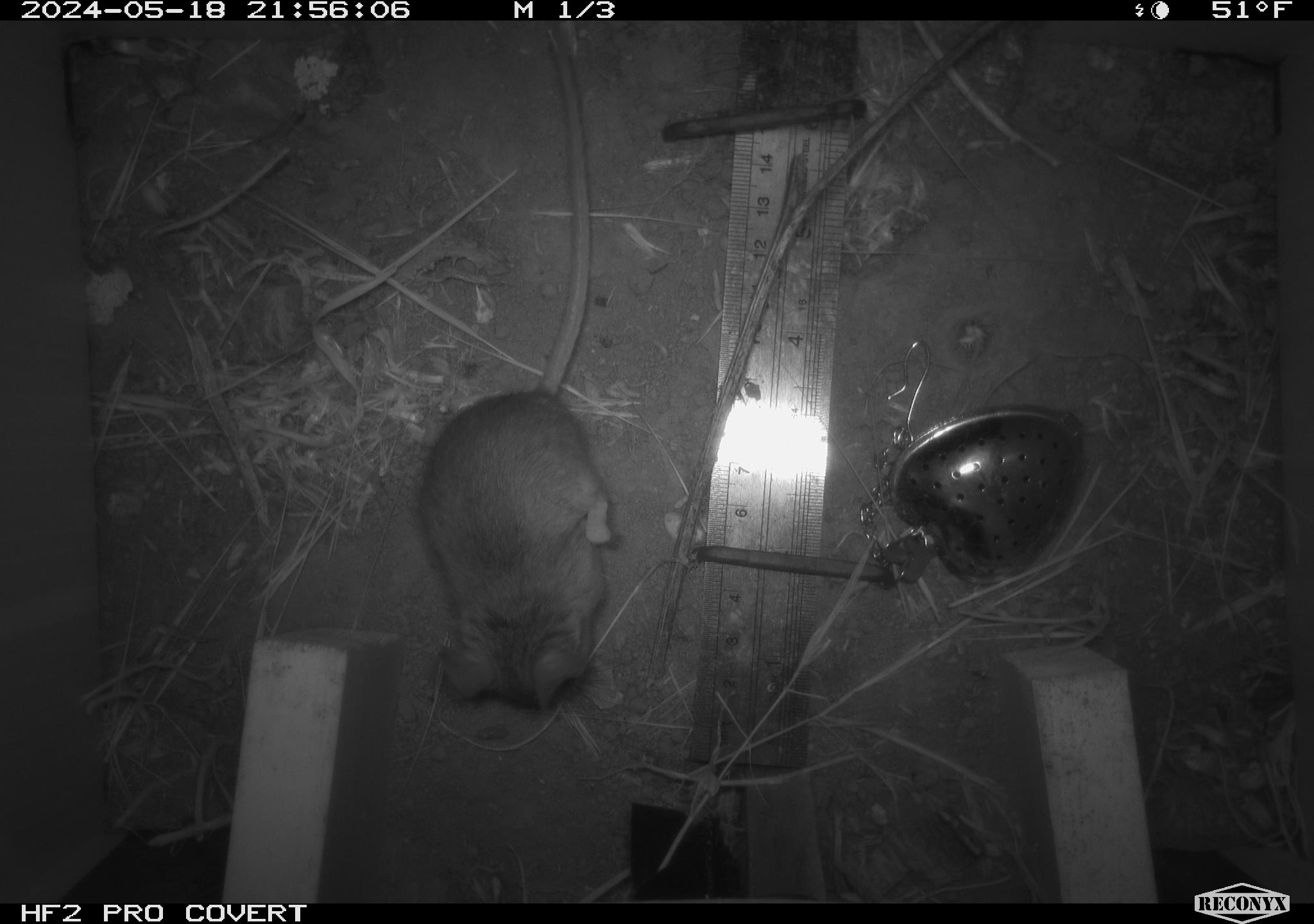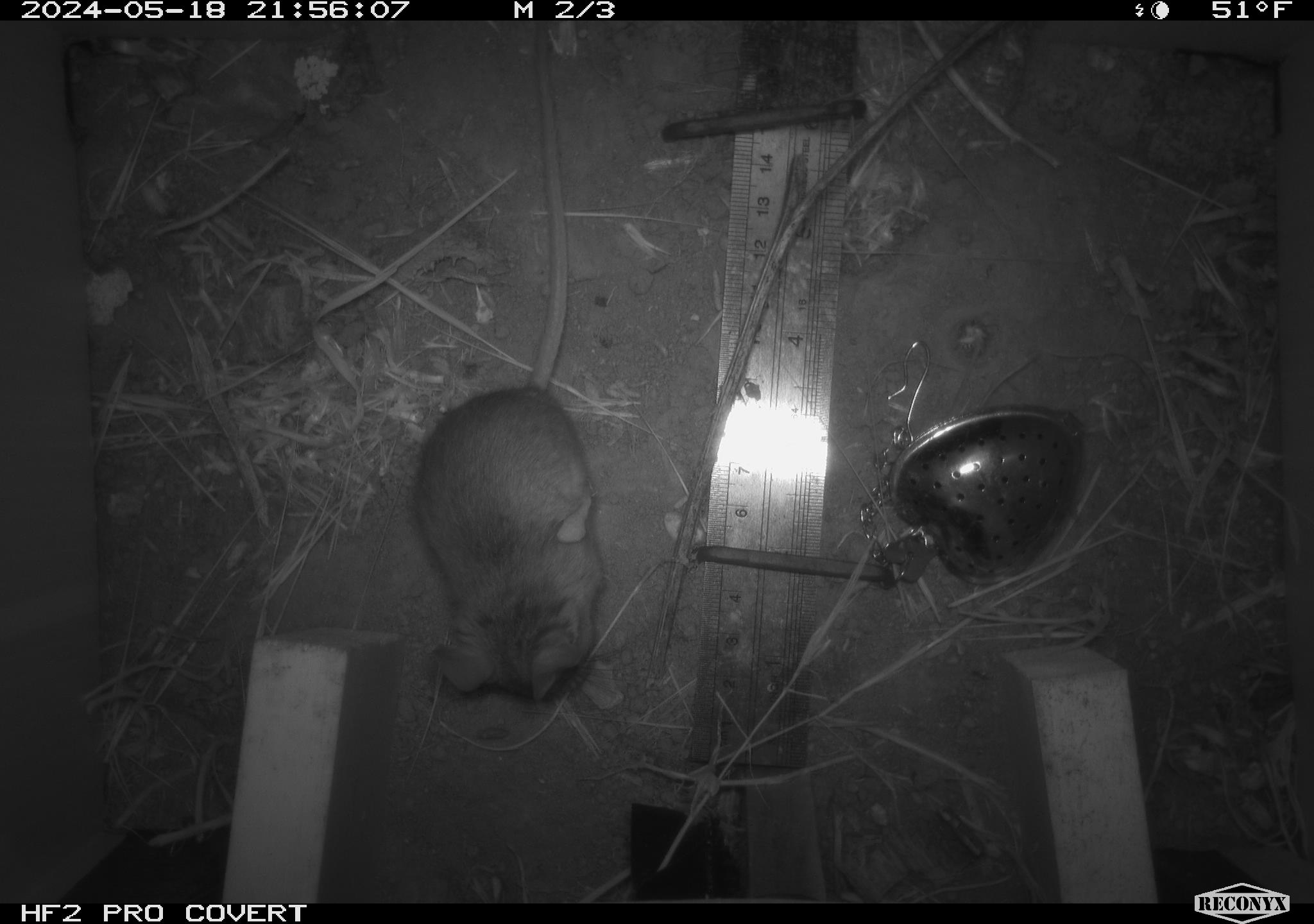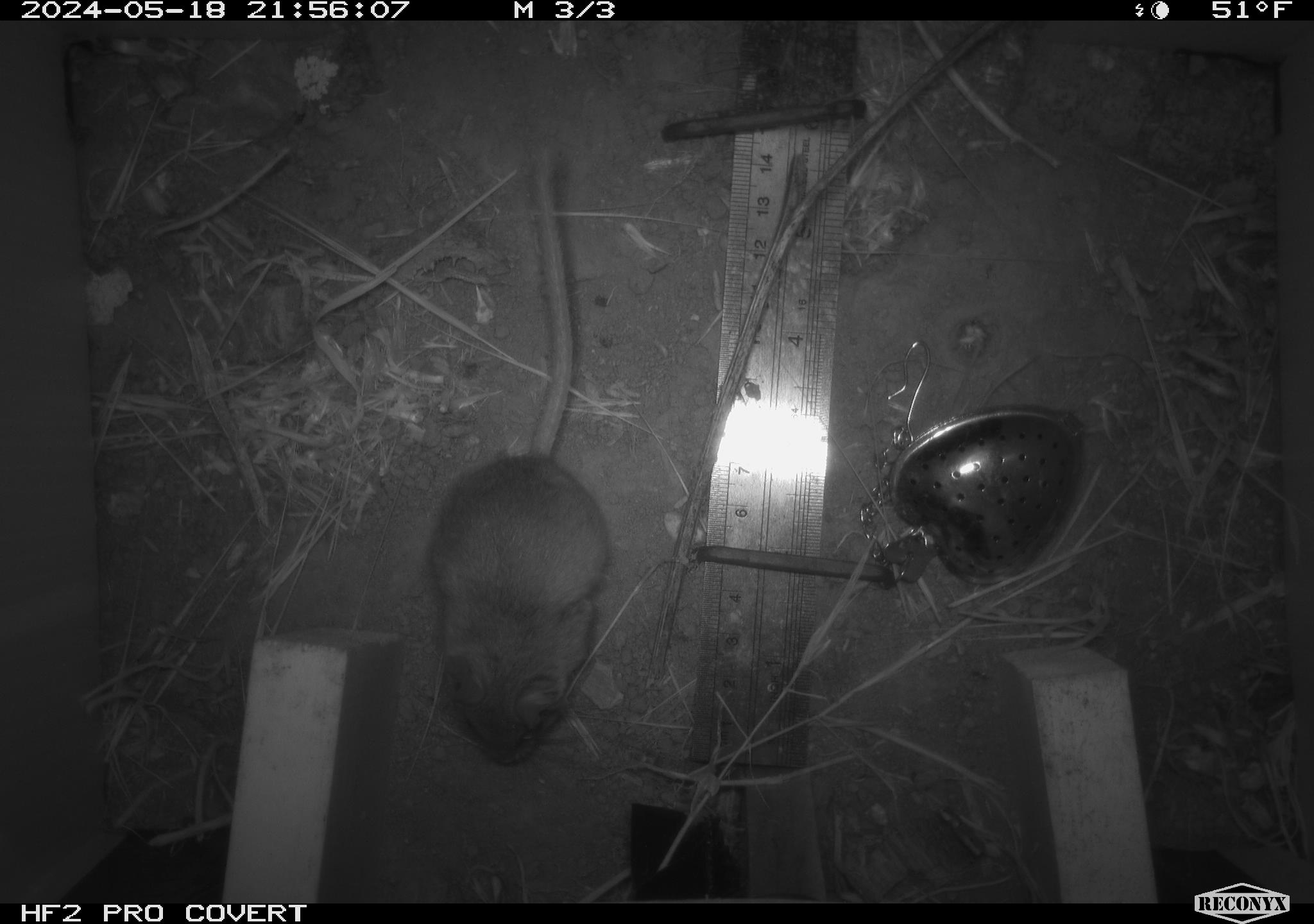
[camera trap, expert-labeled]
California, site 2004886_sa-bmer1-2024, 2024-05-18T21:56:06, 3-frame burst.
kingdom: Animalia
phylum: Chordata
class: Mammalia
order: Rodentia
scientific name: Rodentia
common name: mouse species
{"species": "mouse species (Rodentia)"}